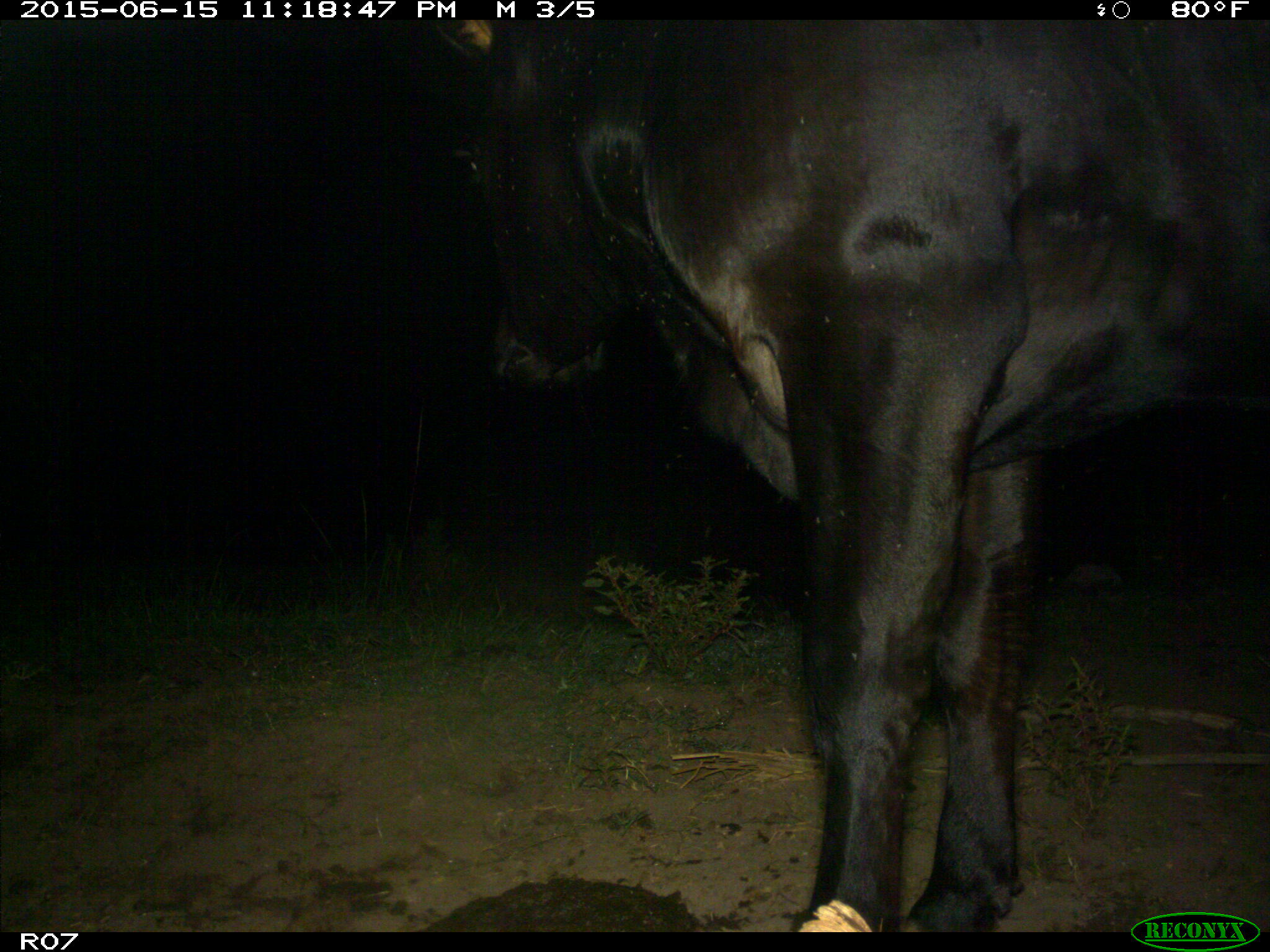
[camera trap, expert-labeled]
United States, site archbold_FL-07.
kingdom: Animalia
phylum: Chordata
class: Mammalia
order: Artiodactyla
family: Bovidae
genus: Bos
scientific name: Bos taurus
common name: domestic cow